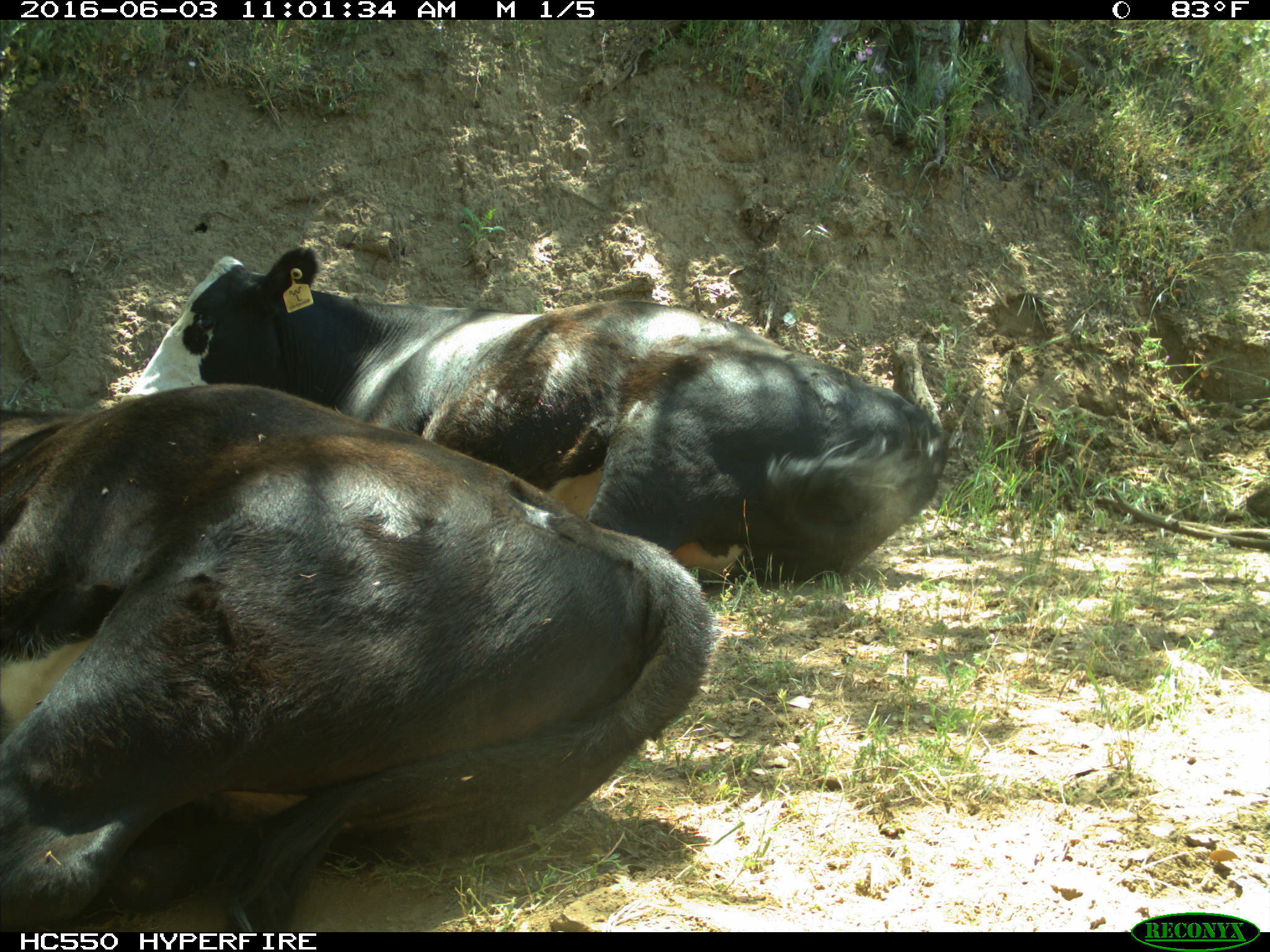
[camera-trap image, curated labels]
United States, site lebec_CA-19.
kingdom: Animalia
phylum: Chordata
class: Mammalia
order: Artiodactyla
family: Bovidae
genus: Bos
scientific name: Bos taurus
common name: domestic cow